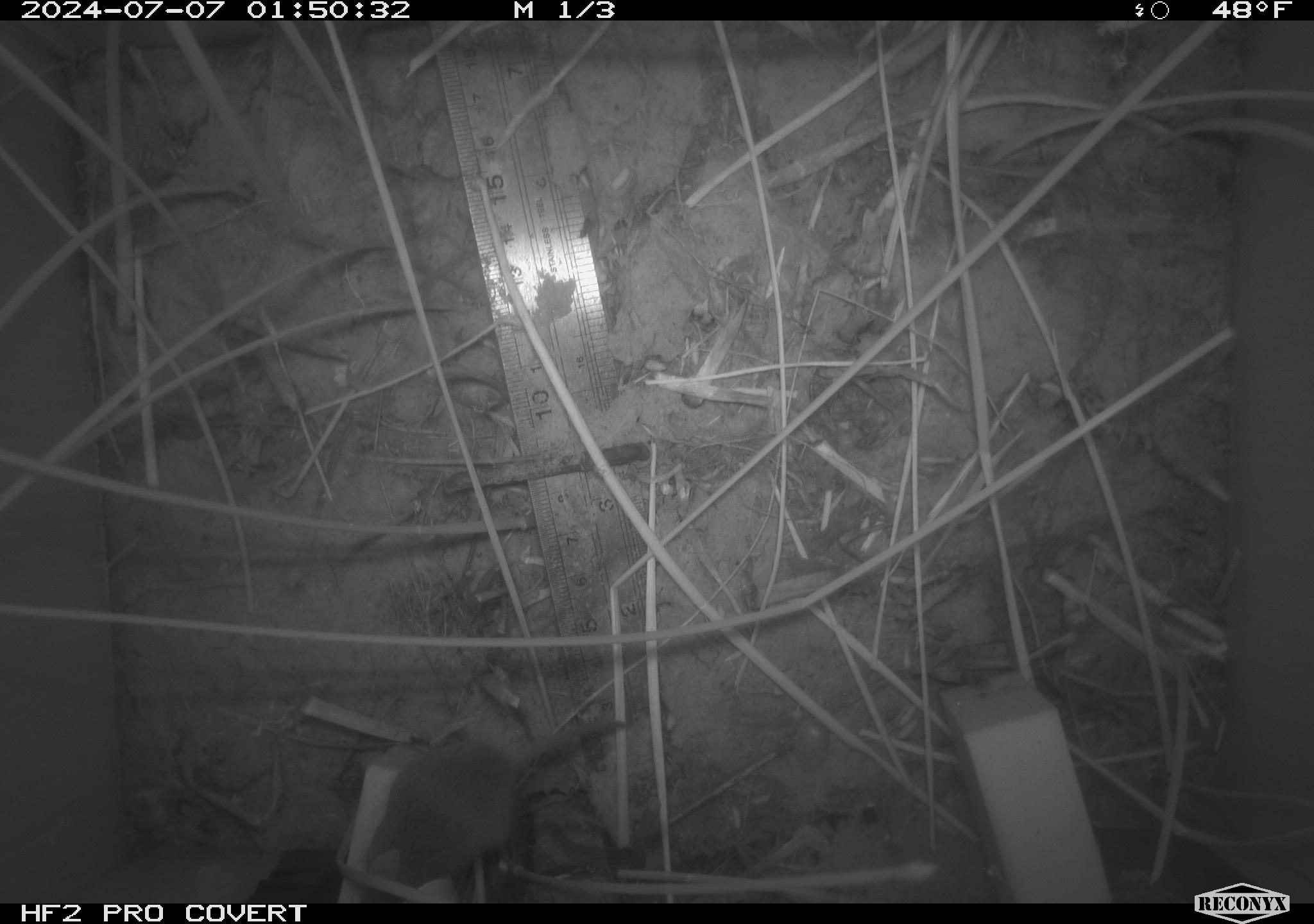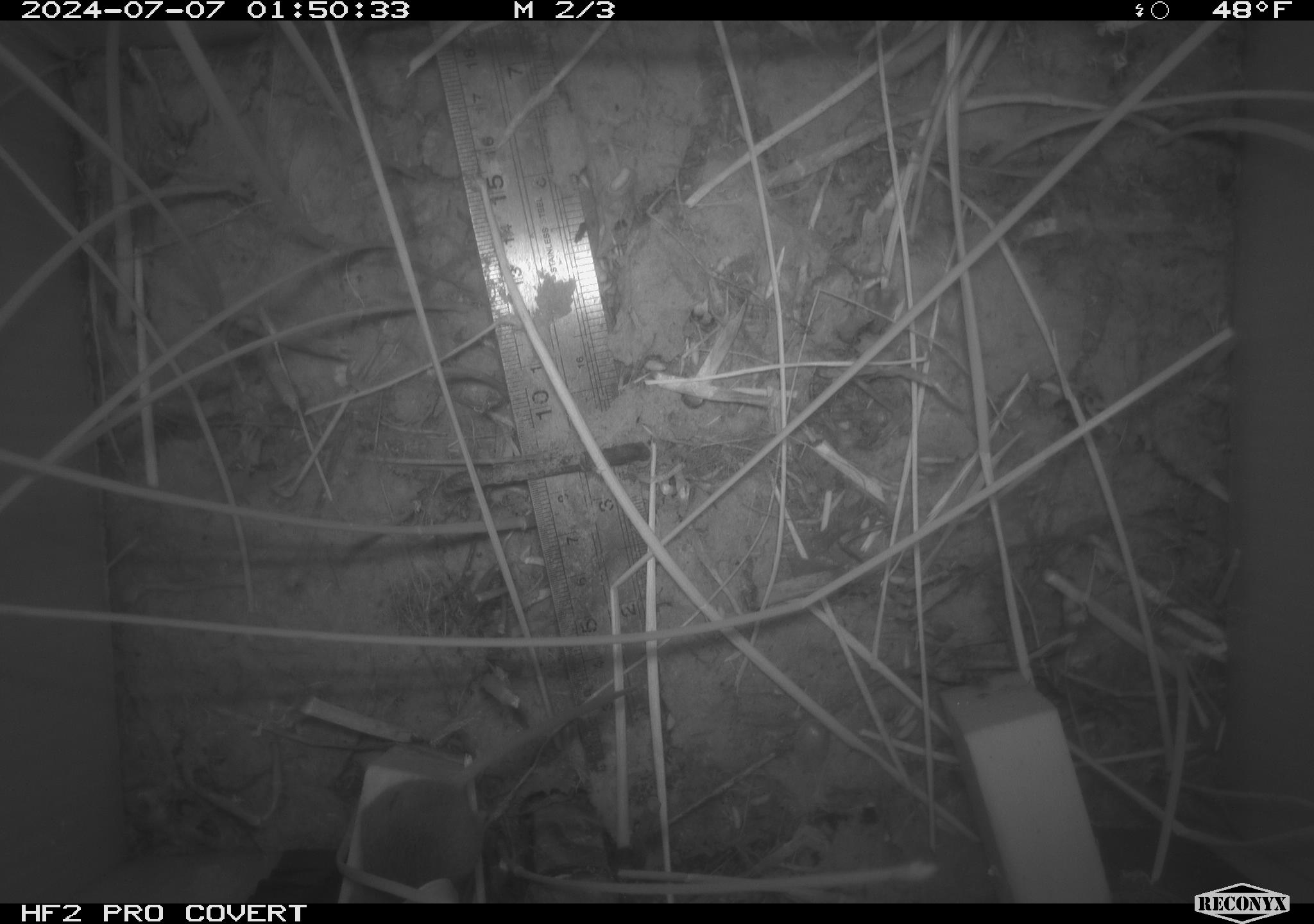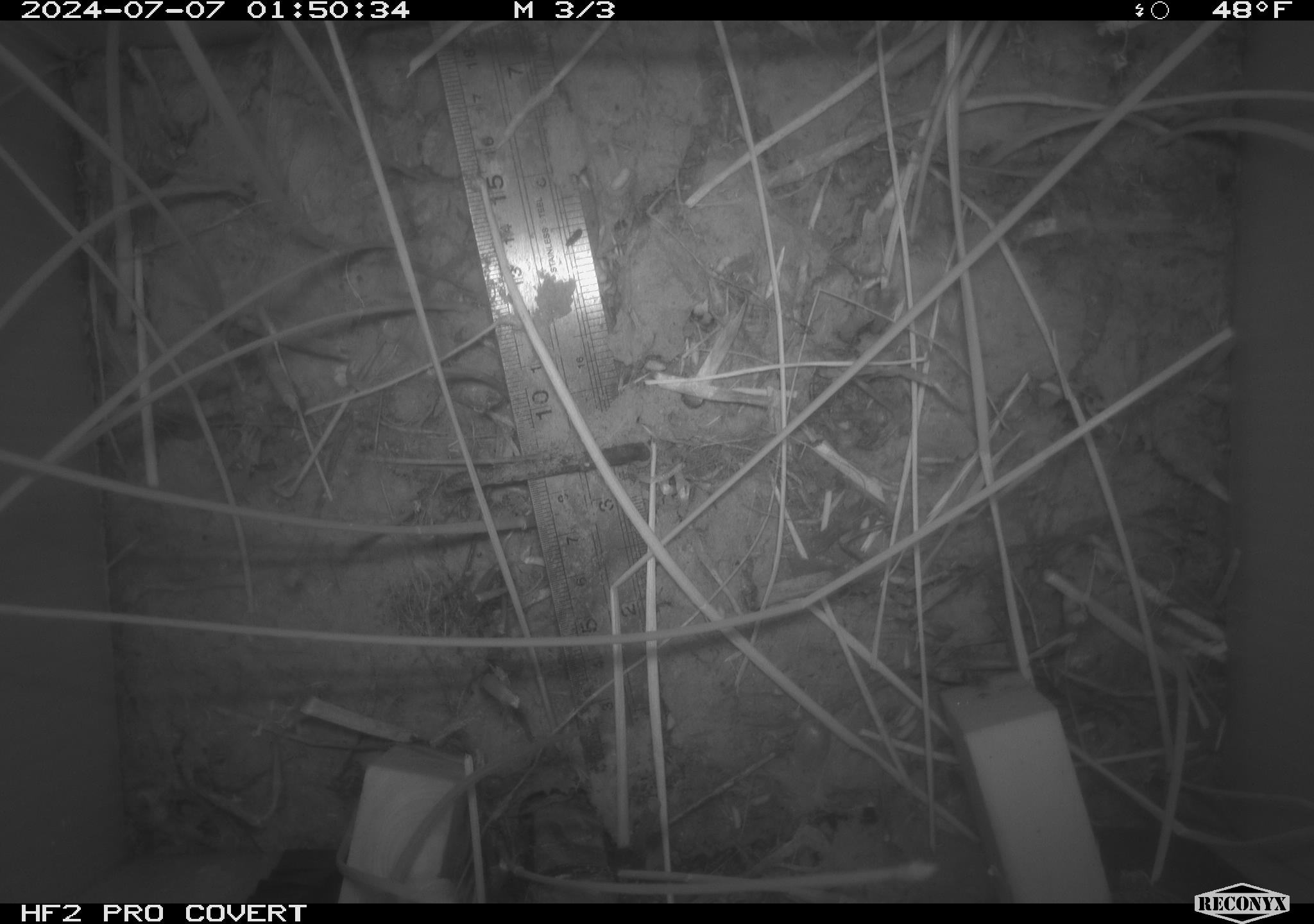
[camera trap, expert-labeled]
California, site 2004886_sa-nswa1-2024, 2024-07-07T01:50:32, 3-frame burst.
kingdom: Animalia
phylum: Chordata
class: Mammalia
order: Rodentia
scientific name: Rodentia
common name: rodent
Rodent (Rodentia).